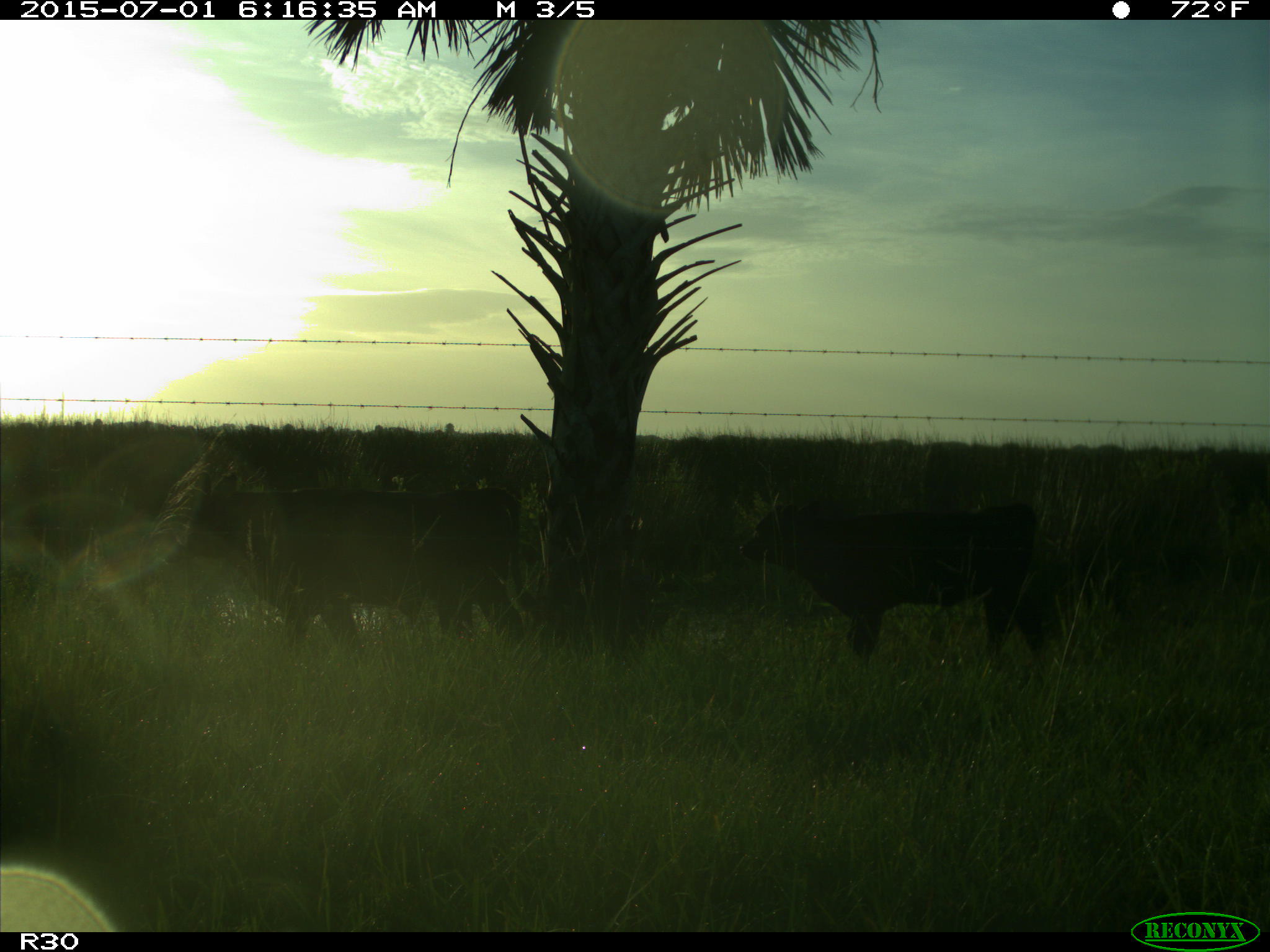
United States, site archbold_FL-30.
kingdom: Animalia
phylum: Chordata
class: Mammalia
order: Artiodactyla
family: Bovidae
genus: Bos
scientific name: Bos taurus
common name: domestic cow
Bos taurus (domestic cow).